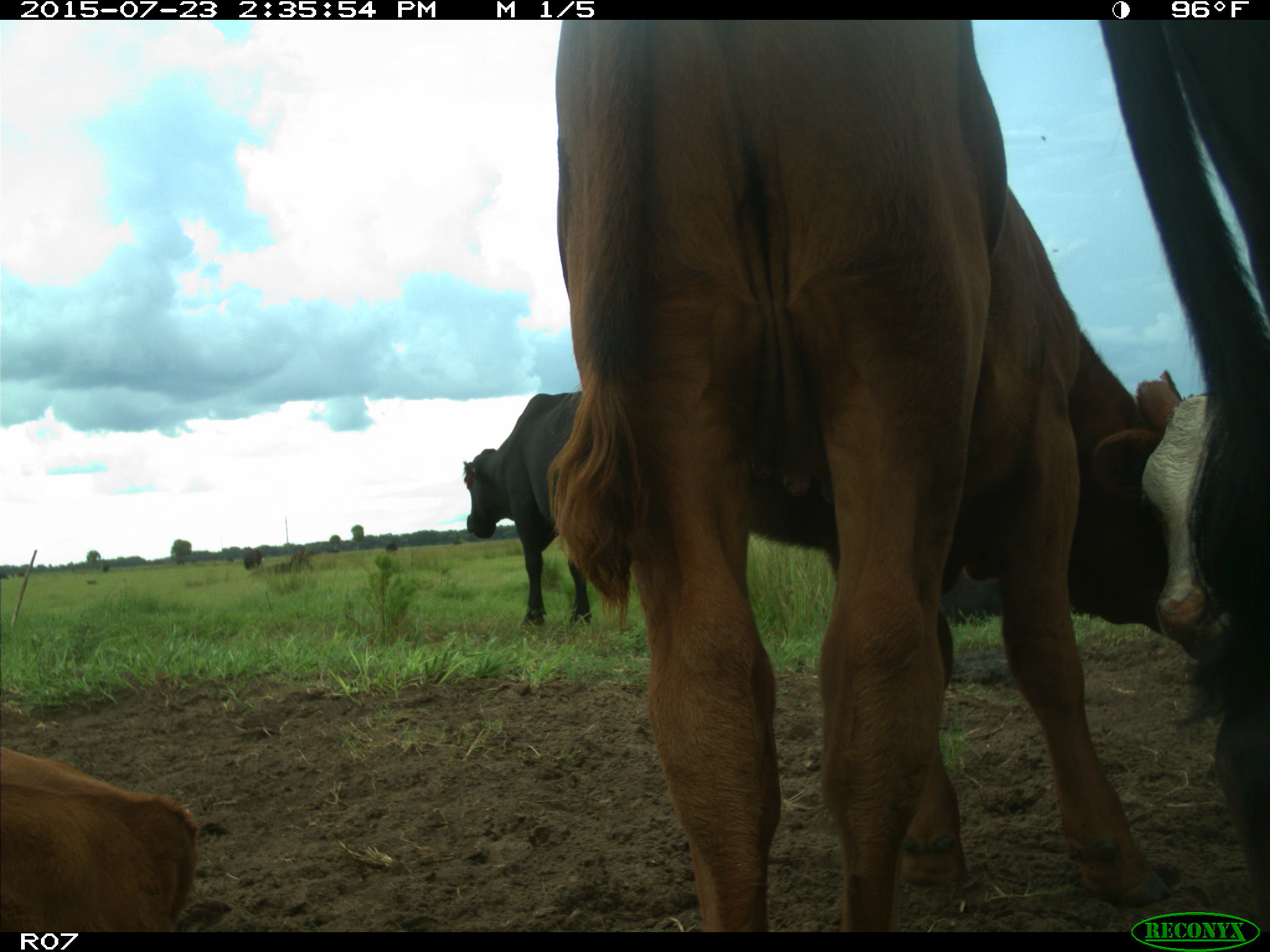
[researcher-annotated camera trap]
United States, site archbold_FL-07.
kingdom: Animalia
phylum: Chordata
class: Mammalia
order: Artiodactyla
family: Bovidae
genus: Bos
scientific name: Bos taurus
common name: domestic cow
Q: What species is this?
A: Bos taurus (domestic cow).